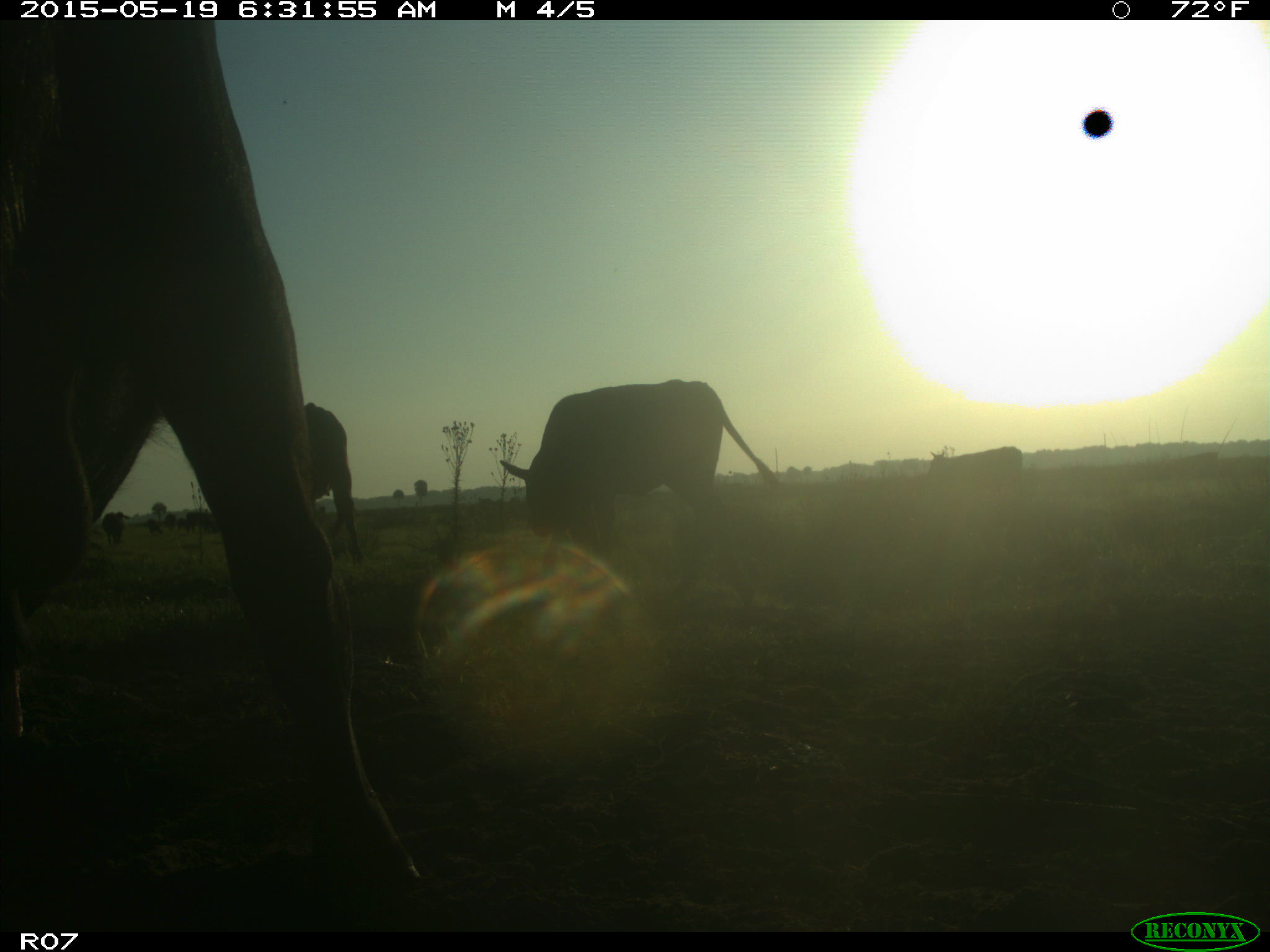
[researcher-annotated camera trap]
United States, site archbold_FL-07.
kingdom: Animalia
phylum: Chordata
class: Mammalia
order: Artiodactyla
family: Bovidae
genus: Bos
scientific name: Bos taurus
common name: domestic cow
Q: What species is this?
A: Bos taurus (domestic cow).